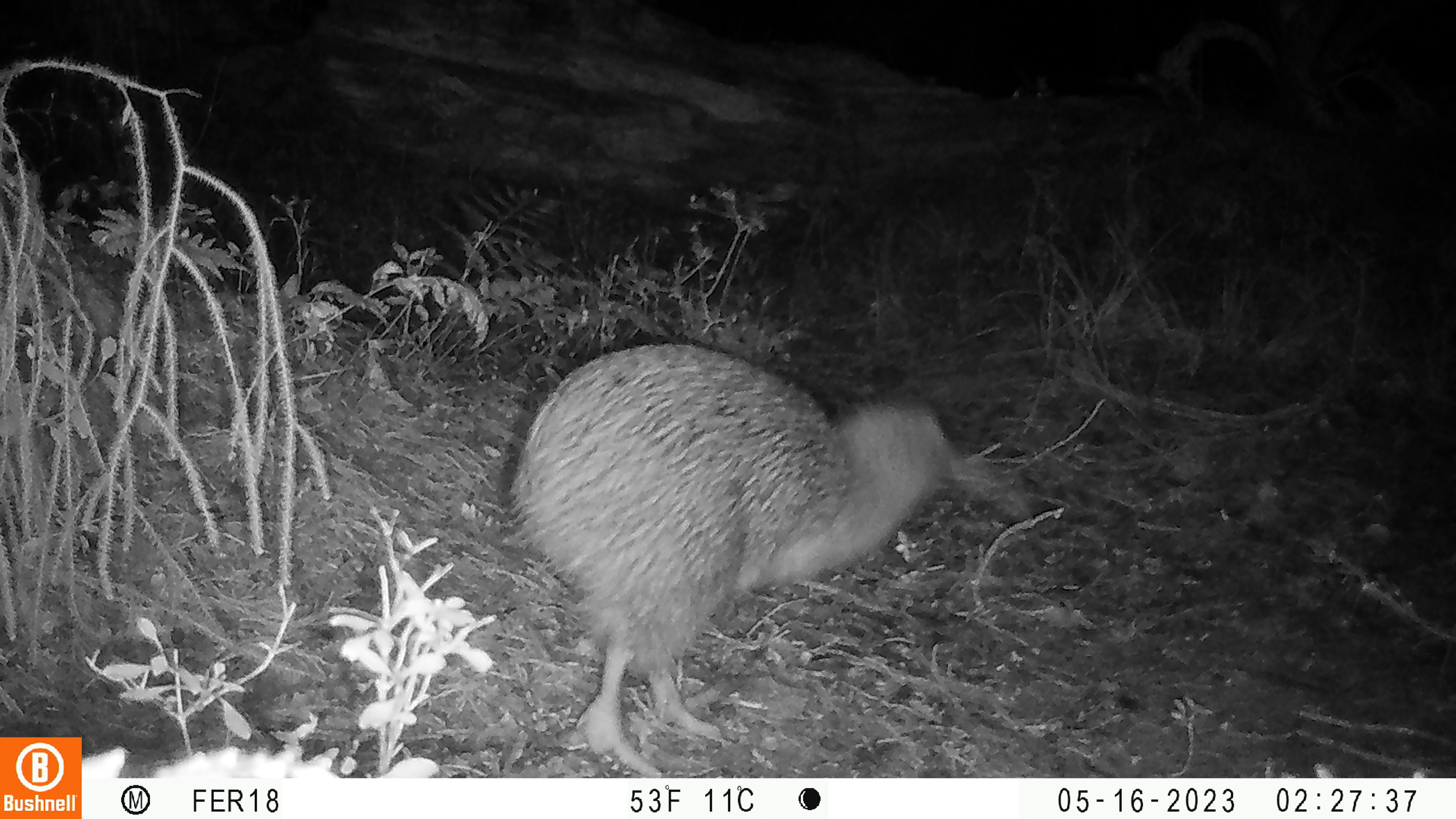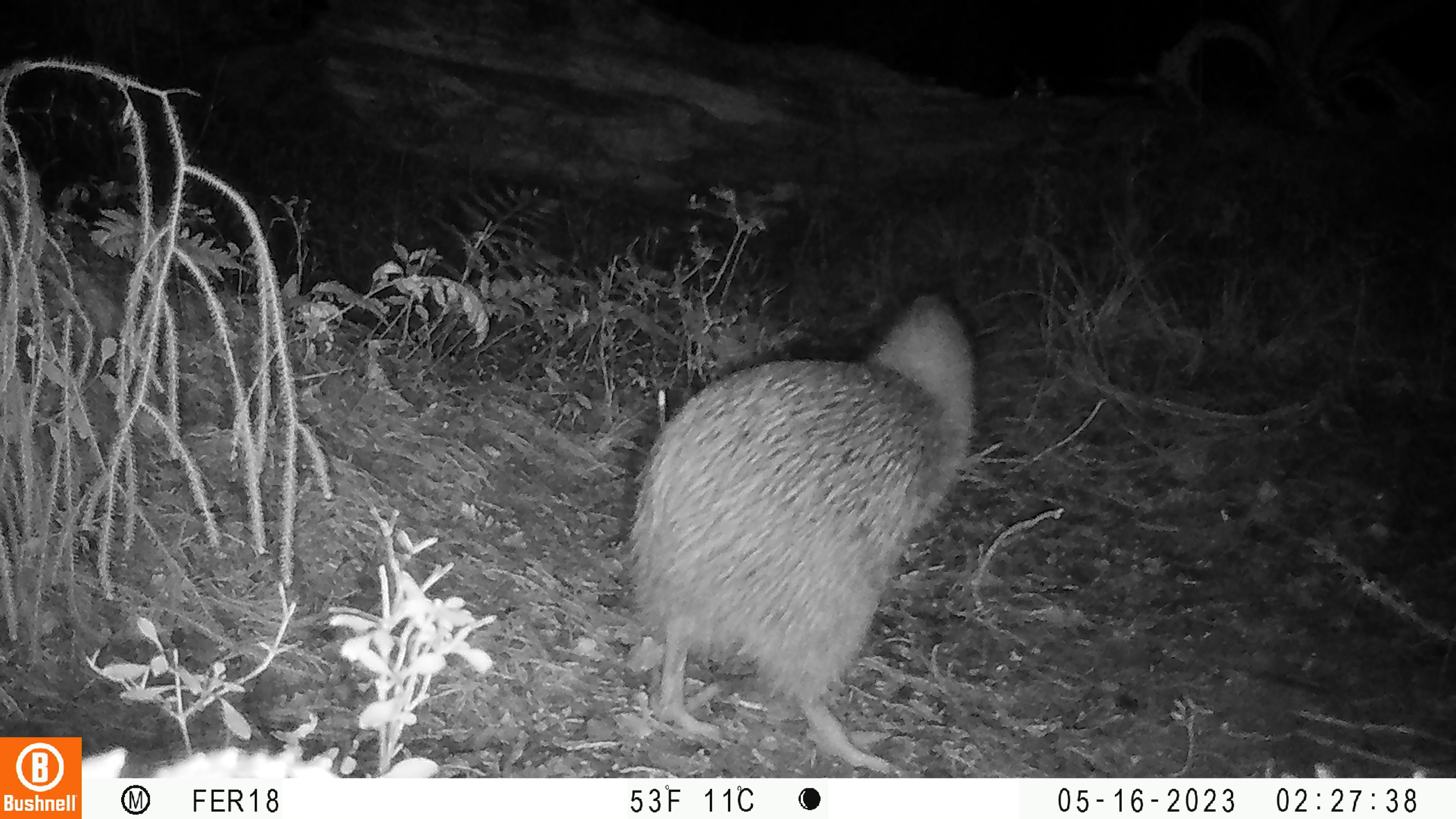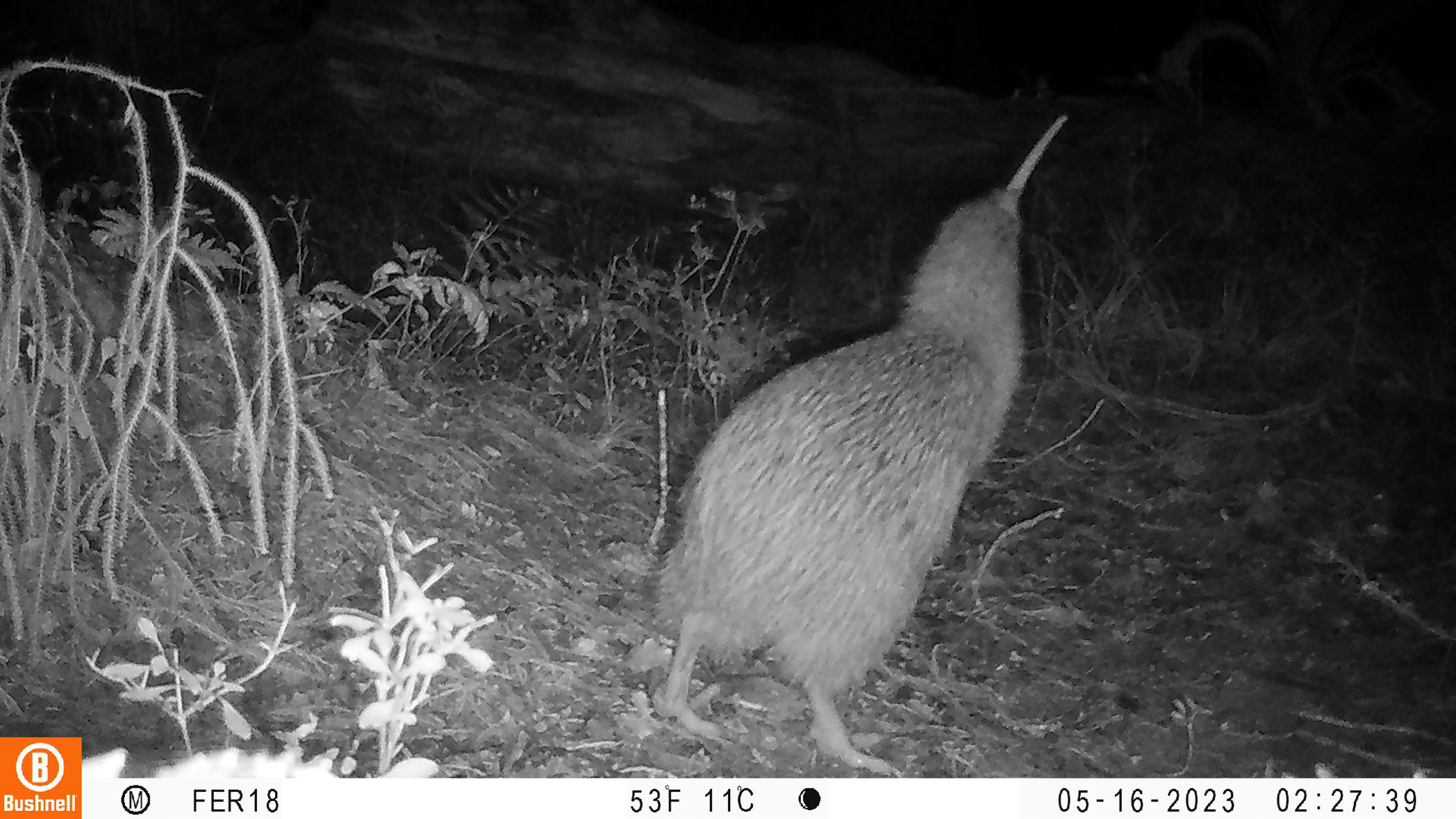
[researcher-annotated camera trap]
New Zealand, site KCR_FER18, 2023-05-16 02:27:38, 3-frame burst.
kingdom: Animalia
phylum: Chordata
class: Aves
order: Apterygiformes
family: Apterygidae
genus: Apteryx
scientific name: Apteryx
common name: kiwi